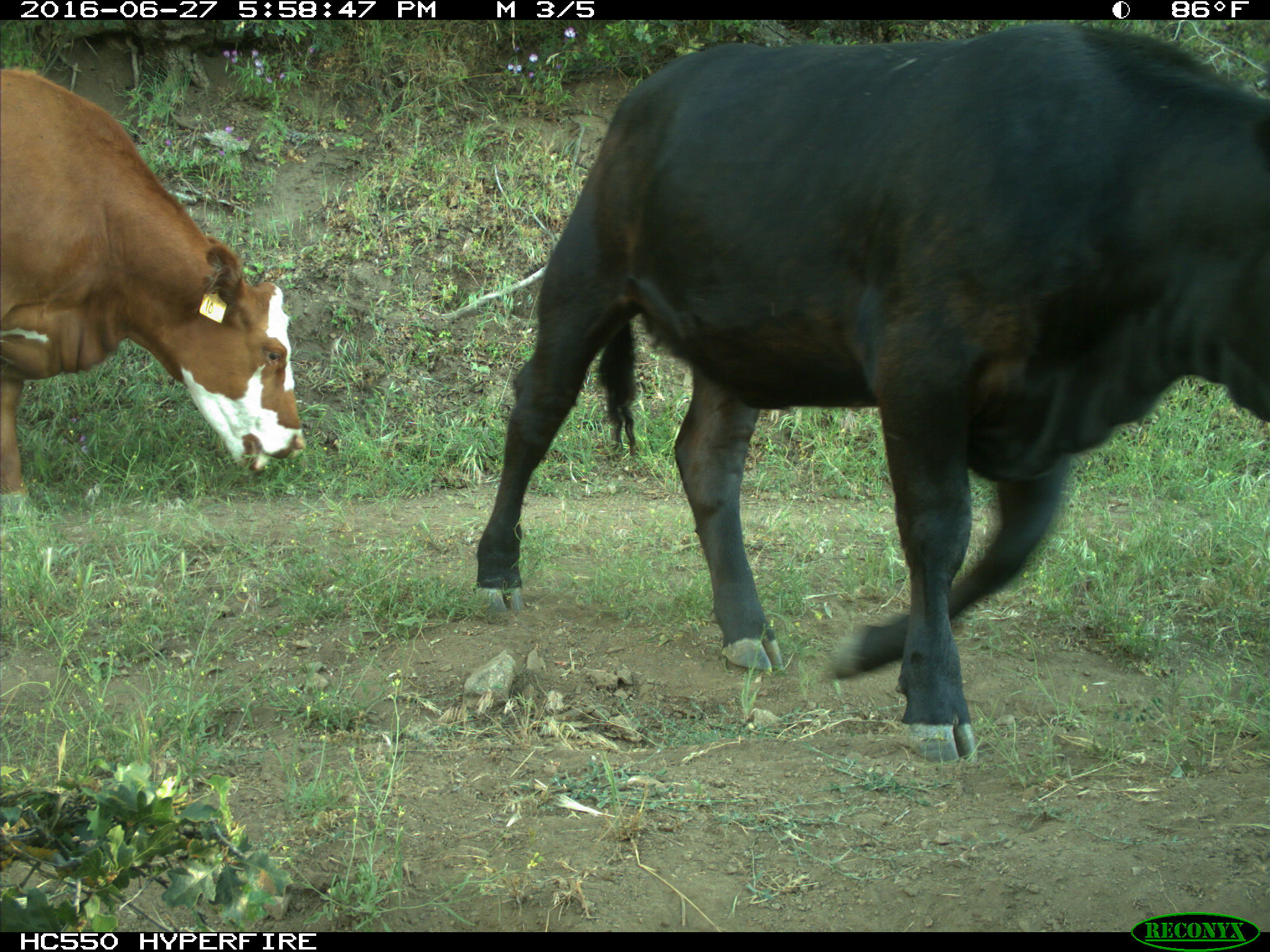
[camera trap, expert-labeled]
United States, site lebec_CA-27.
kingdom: Animalia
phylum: Chordata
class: Mammalia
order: Artiodactyla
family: Bovidae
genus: Bos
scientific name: Bos taurus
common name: domestic cow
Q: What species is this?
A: Bos taurus (domestic cow).